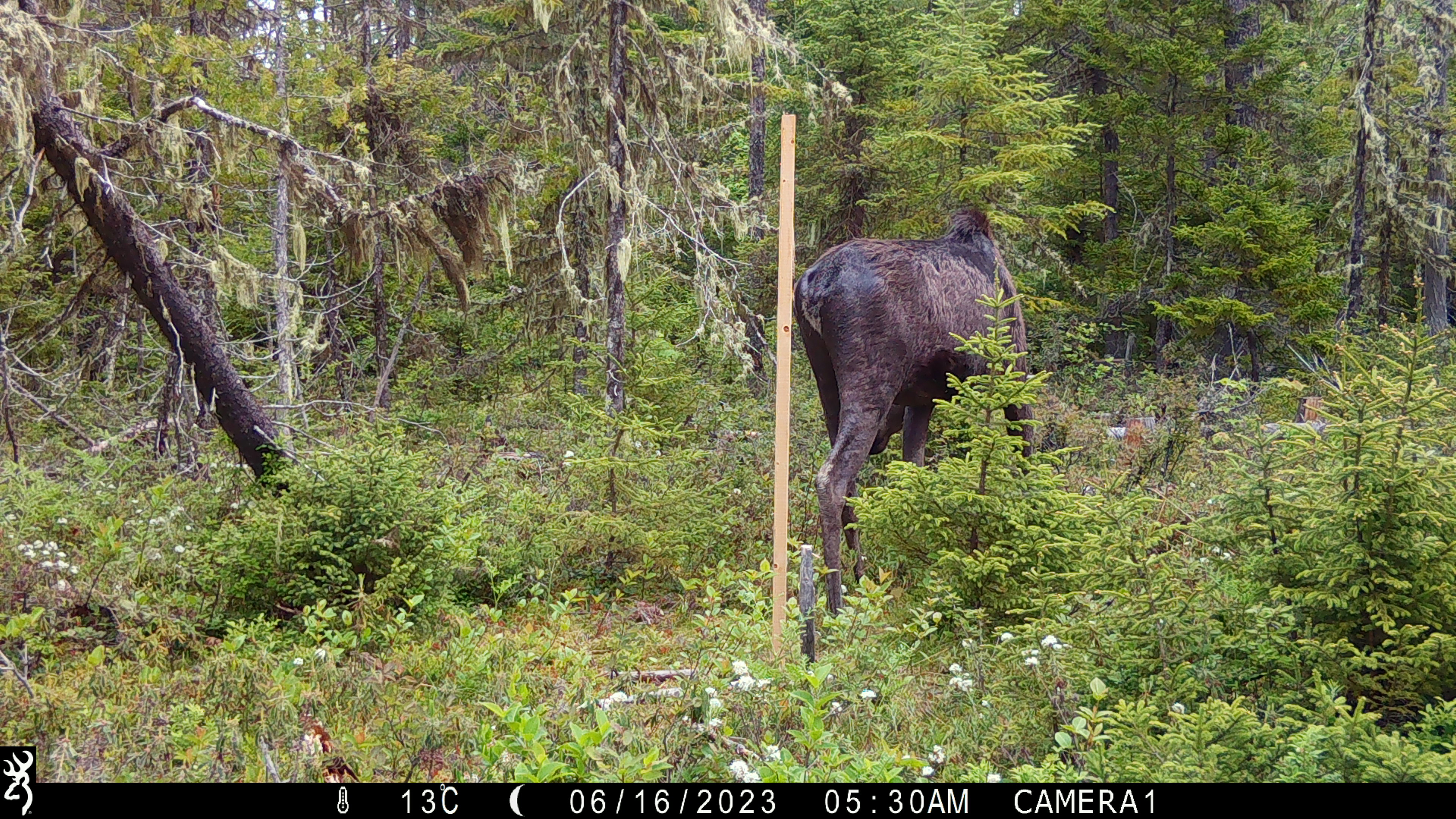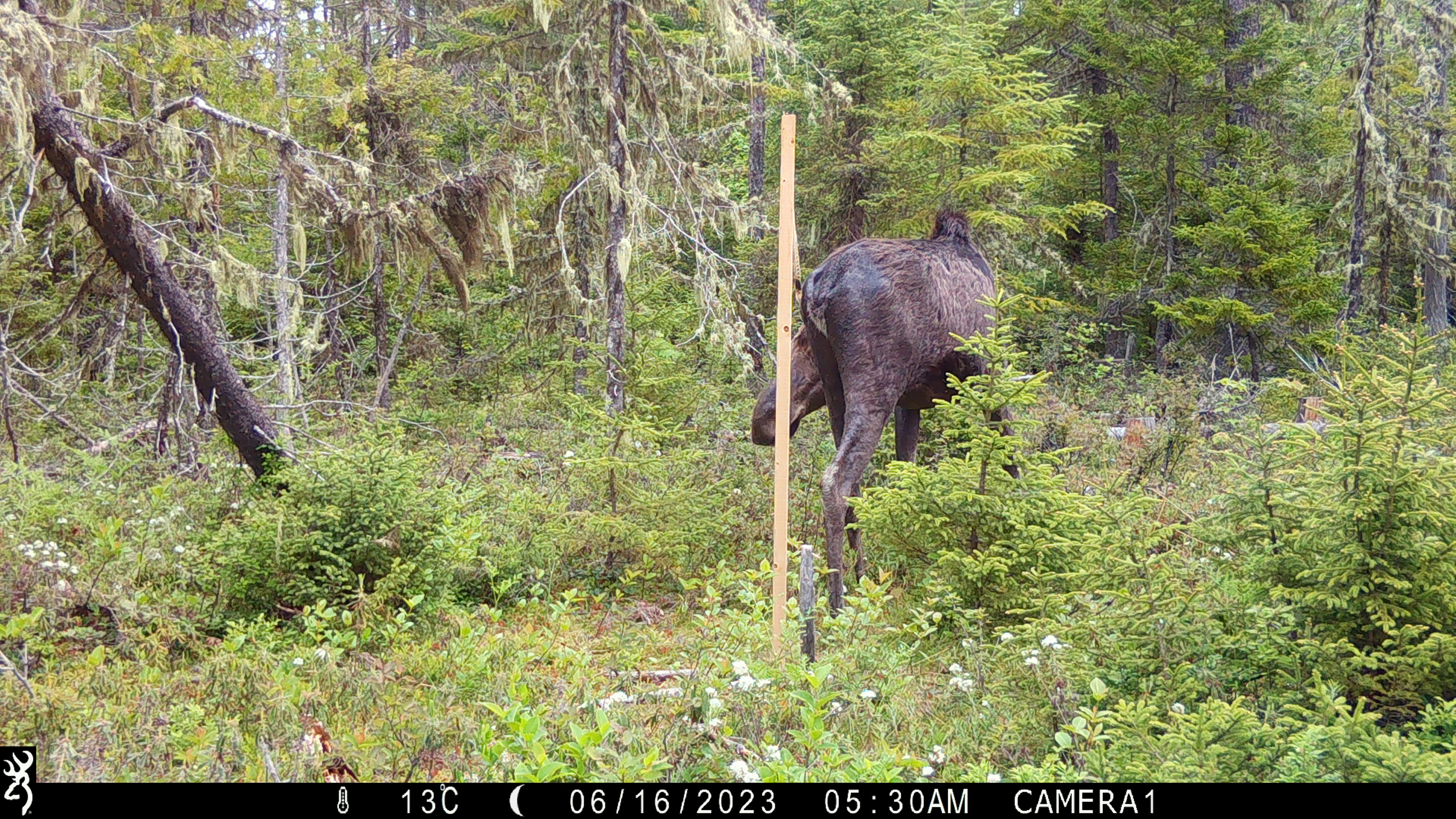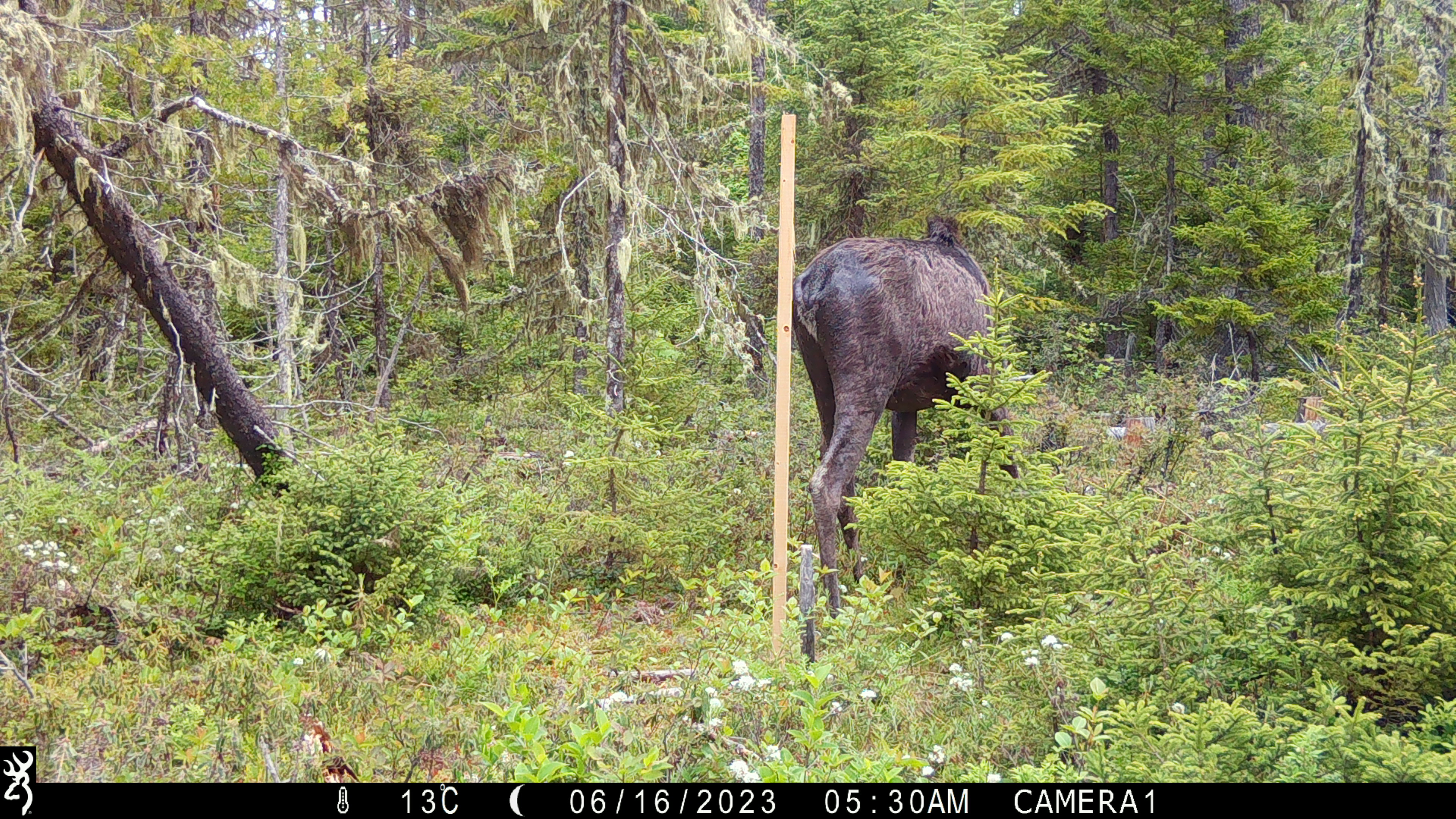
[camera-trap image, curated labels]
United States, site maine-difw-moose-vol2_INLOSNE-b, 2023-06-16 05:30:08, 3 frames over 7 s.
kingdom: Animalia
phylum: Chordata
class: Mammalia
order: Artiodactyla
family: Cervidae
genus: Alces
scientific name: Alces alces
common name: moose